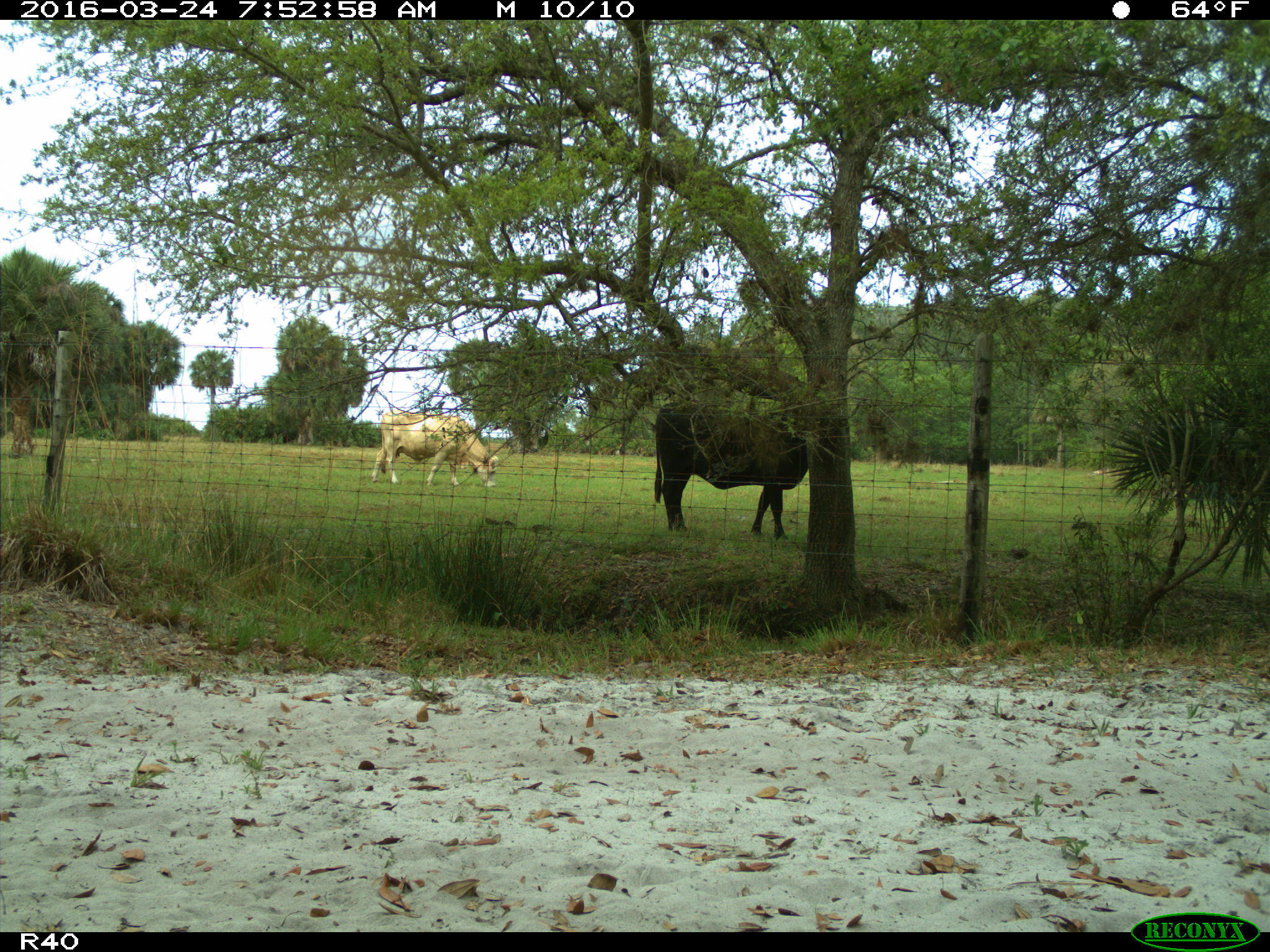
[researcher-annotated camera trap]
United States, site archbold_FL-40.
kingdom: Animalia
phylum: Chordata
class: Mammalia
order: Artiodactyla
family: Bovidae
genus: Bos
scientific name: Bos taurus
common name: domestic cow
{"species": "Bos taurus (domestic cow)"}